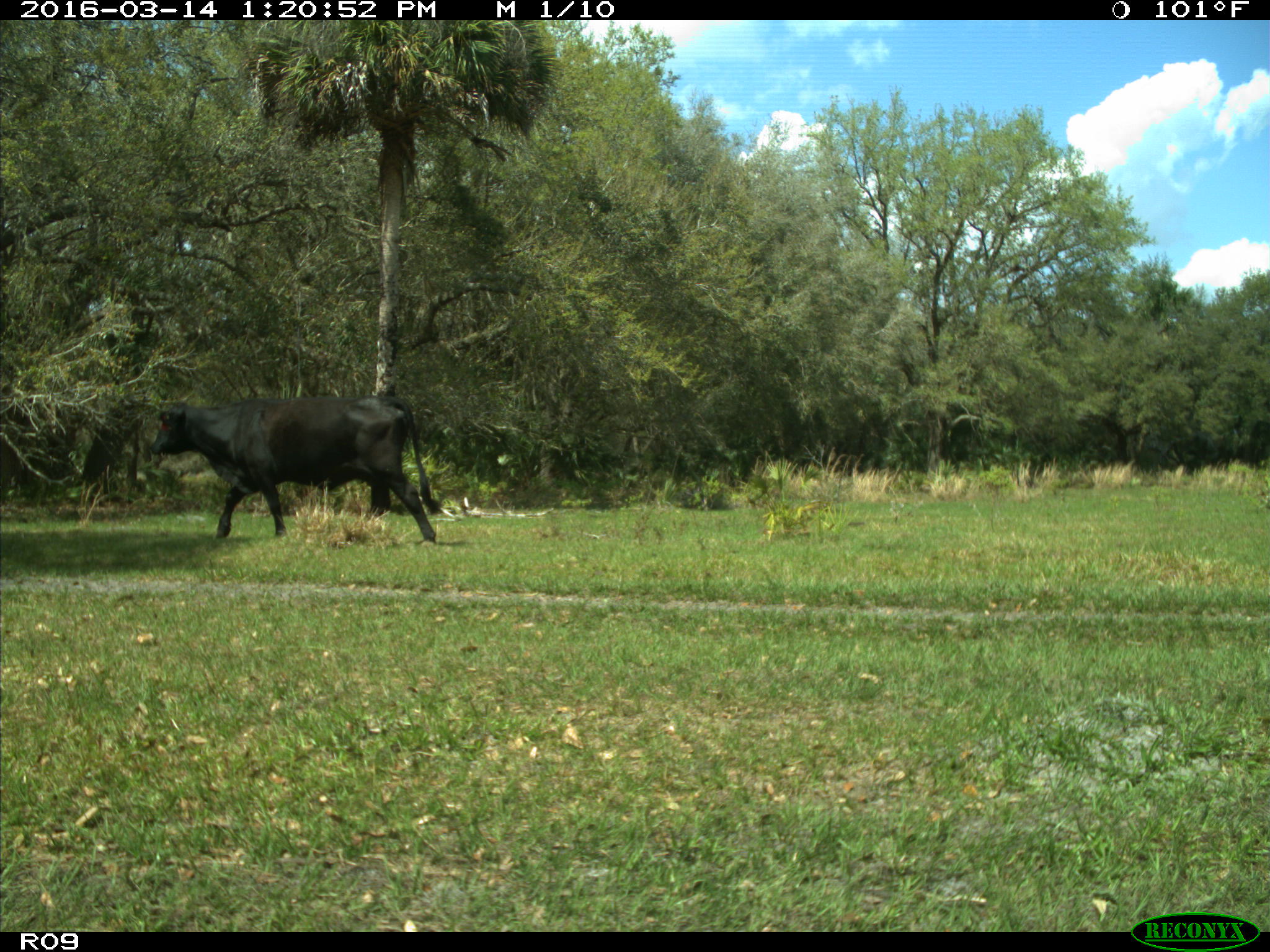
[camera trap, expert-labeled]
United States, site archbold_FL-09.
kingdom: Animalia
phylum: Chordata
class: Mammalia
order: Artiodactyla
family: Bovidae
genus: Bos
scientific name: Bos taurus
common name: domestic cow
Bos taurus (domestic cow).